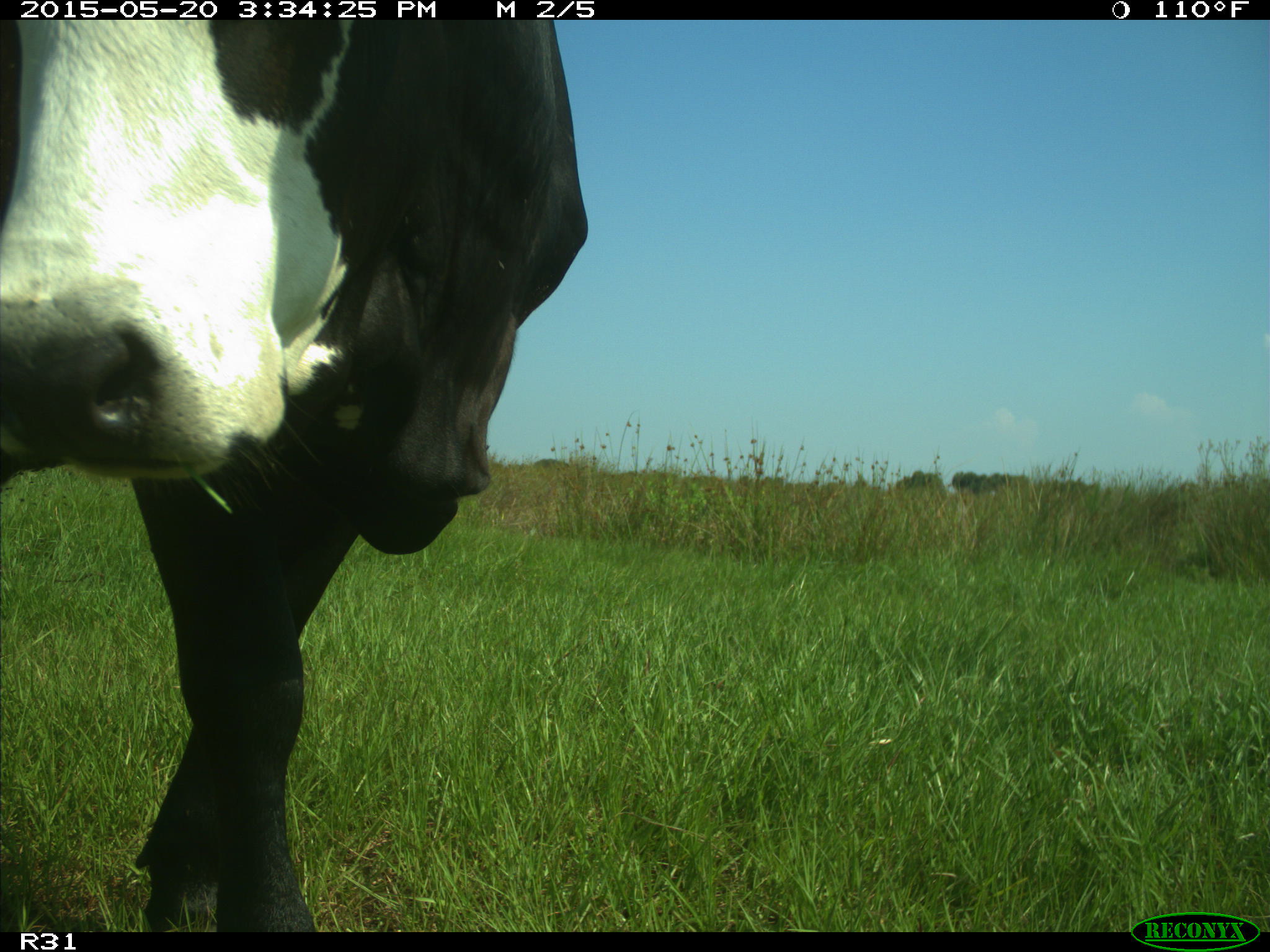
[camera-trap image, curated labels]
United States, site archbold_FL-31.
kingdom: Animalia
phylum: Chordata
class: Mammalia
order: Artiodactyla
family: Bovidae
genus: Bos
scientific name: Bos taurus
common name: domestic cow